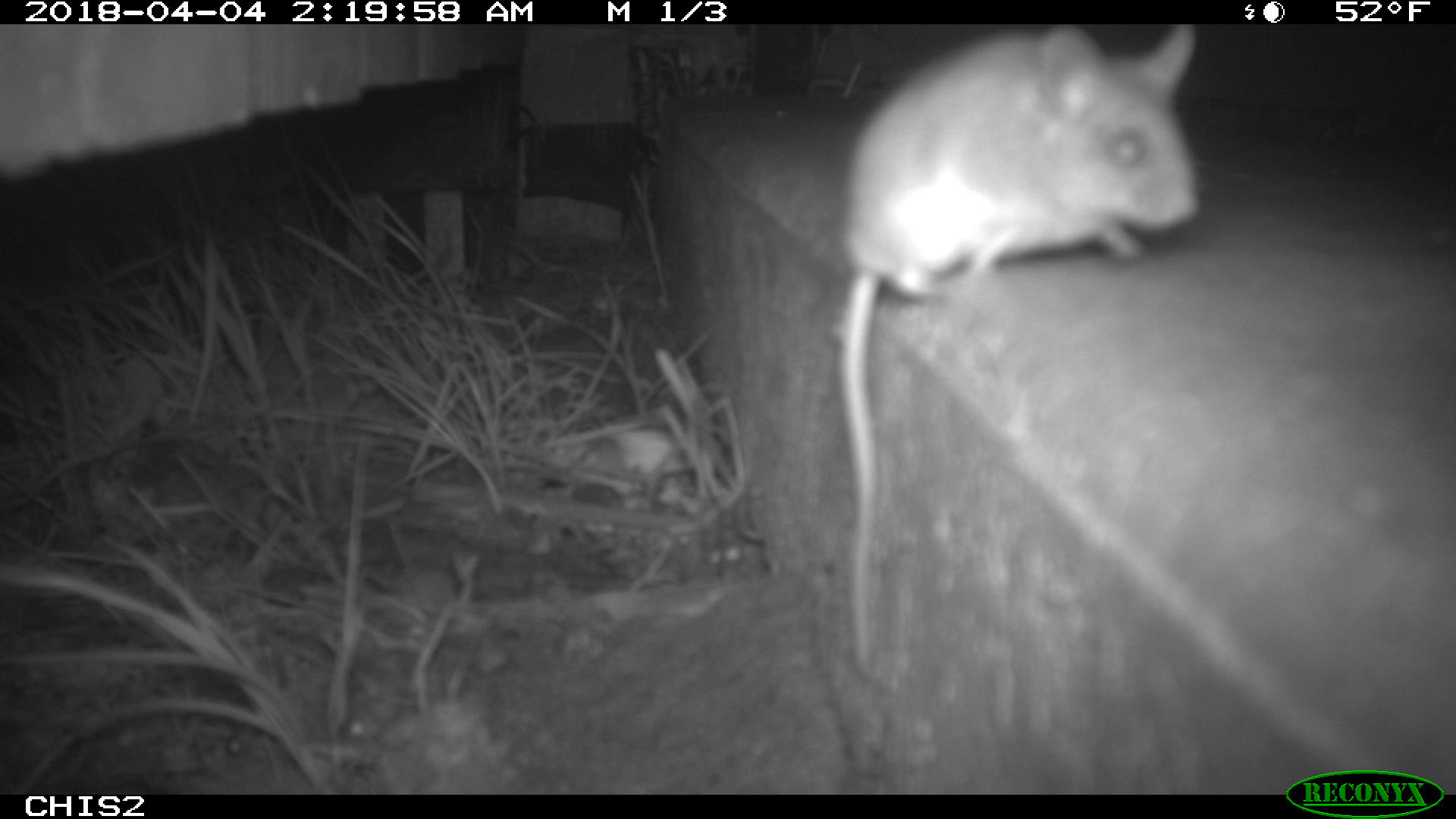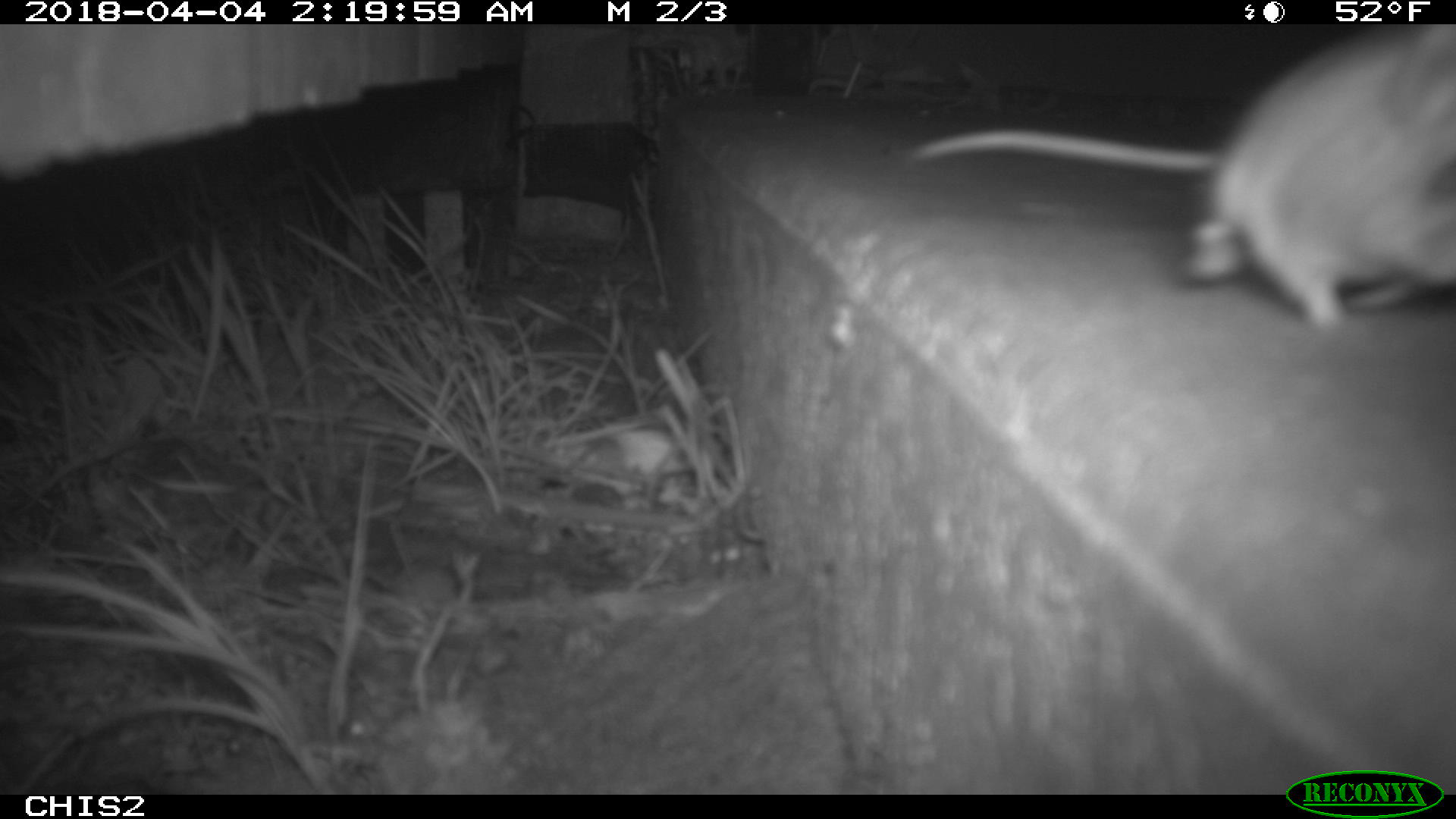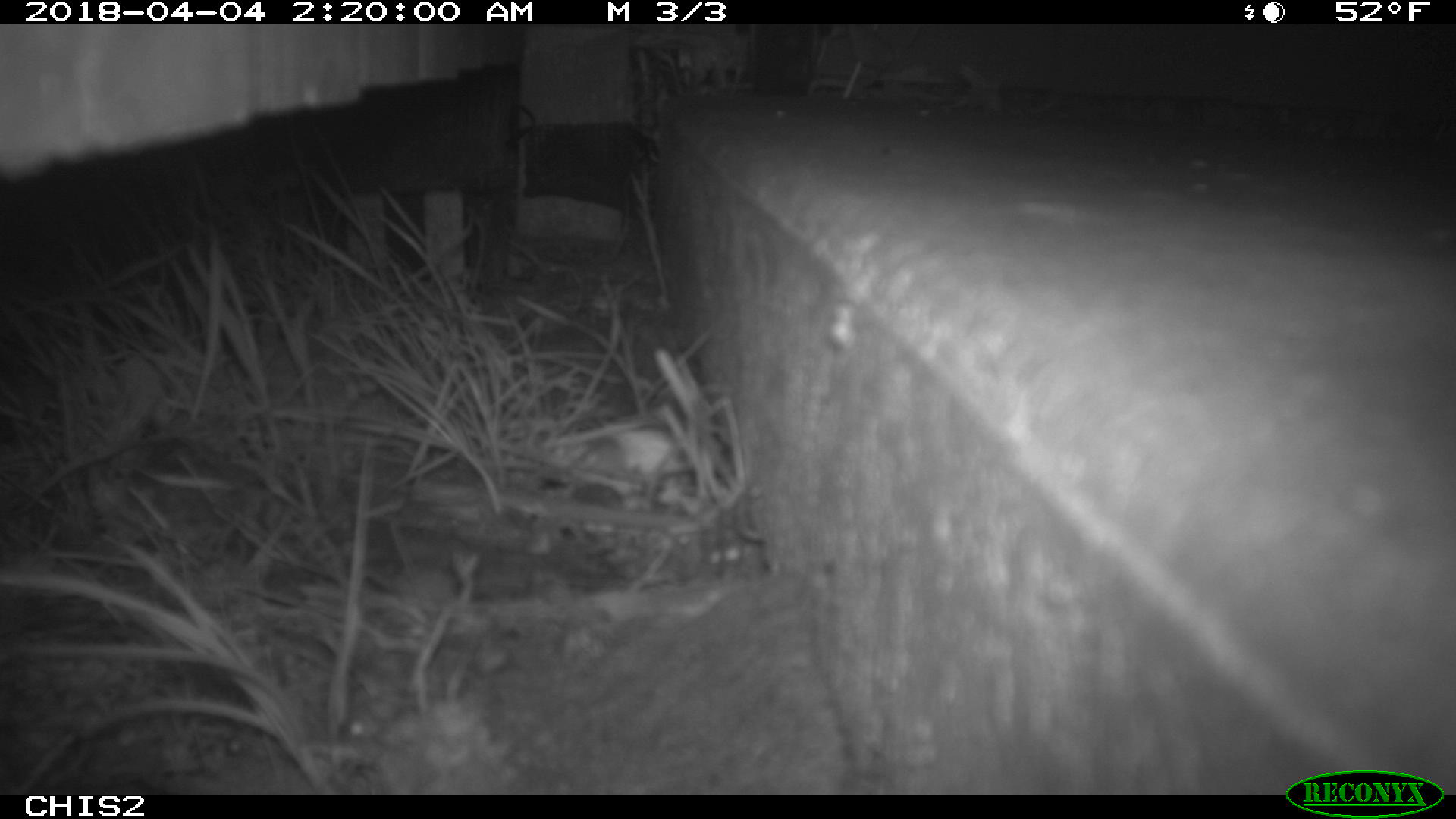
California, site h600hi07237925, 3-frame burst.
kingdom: Animalia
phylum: Chordata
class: Mammalia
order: Rodentia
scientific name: Rodentia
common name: rodent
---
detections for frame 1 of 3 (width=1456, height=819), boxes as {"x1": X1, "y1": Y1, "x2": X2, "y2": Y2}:
rodent: {"x1": 841, "y1": 24, "x2": 1203, "y2": 679}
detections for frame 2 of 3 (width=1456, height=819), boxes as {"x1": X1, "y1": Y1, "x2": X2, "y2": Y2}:
rodent: {"x1": 900, "y1": 24, "x2": 1455, "y2": 330}